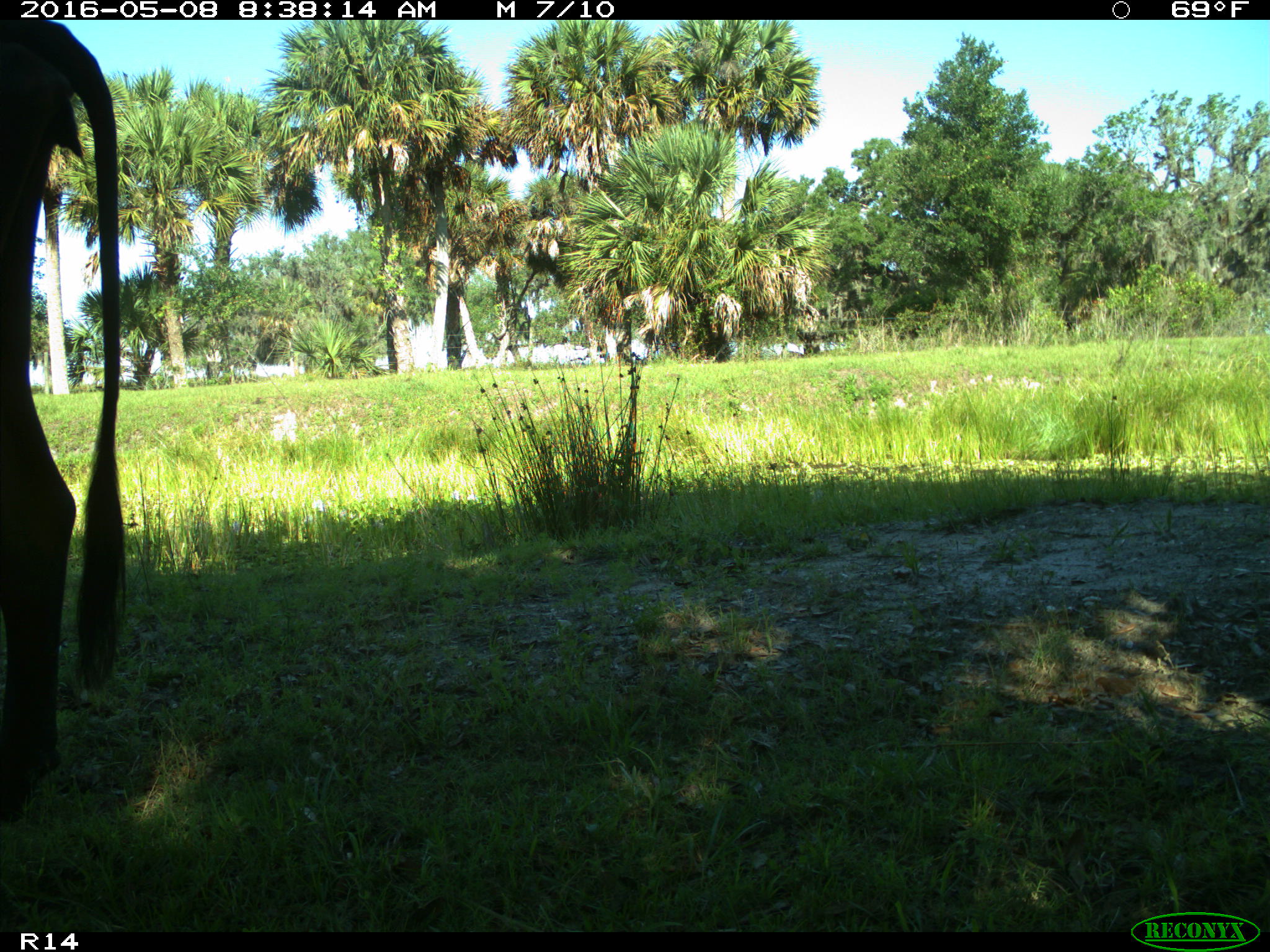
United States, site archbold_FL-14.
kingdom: Animalia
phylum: Chordata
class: Mammalia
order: Artiodactyla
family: Bovidae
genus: Bos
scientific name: Bos taurus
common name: domestic cow